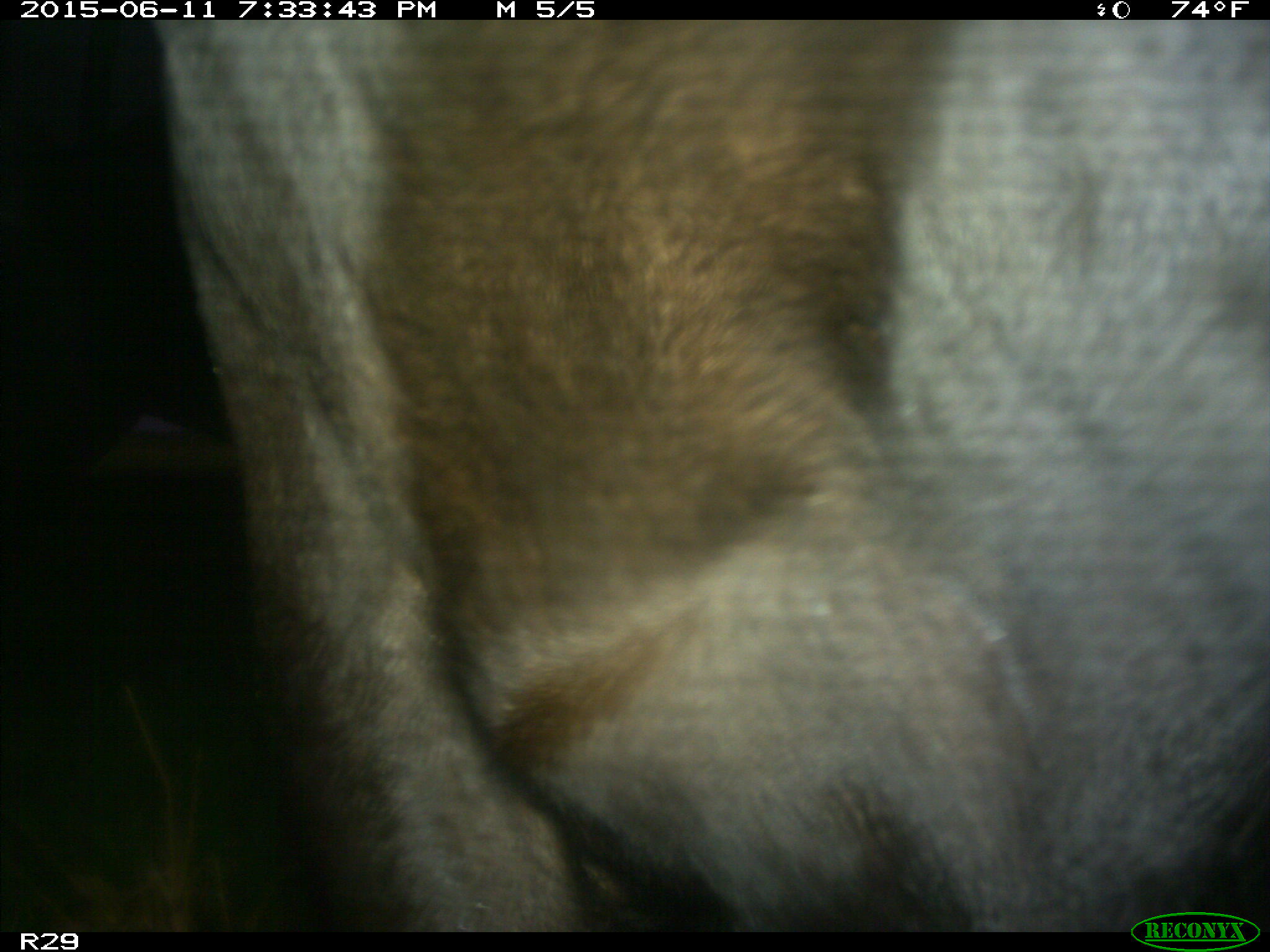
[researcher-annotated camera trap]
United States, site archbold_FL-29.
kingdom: Animalia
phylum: Chordata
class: Mammalia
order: Artiodactyla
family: Bovidae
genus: Bos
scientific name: Bos taurus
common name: domestic cow